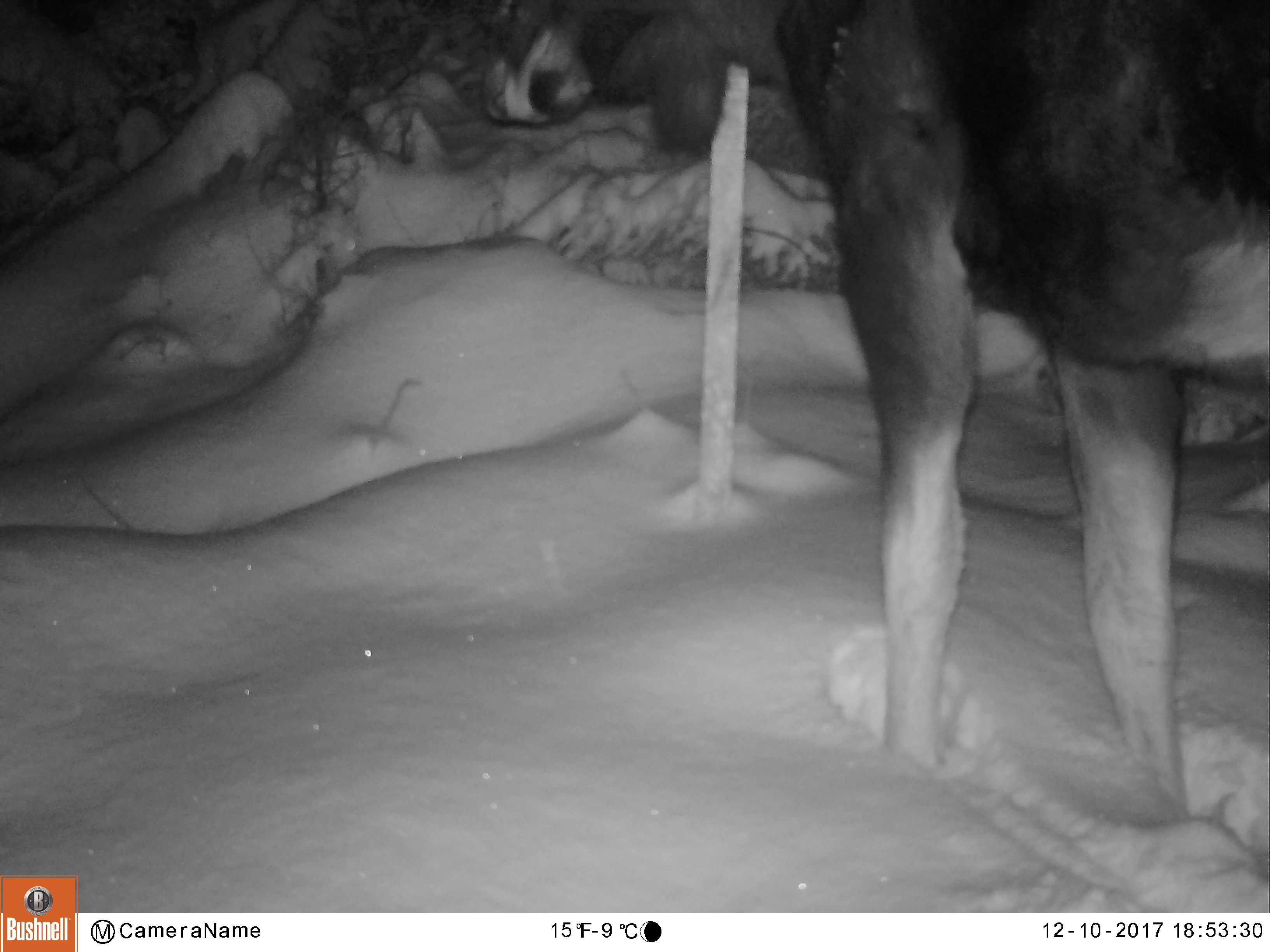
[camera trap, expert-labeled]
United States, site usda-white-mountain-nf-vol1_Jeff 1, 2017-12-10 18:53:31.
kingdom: Animalia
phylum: Chordata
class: Mammalia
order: Artiodactyla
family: Cervidae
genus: Alces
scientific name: Alces alces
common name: moose